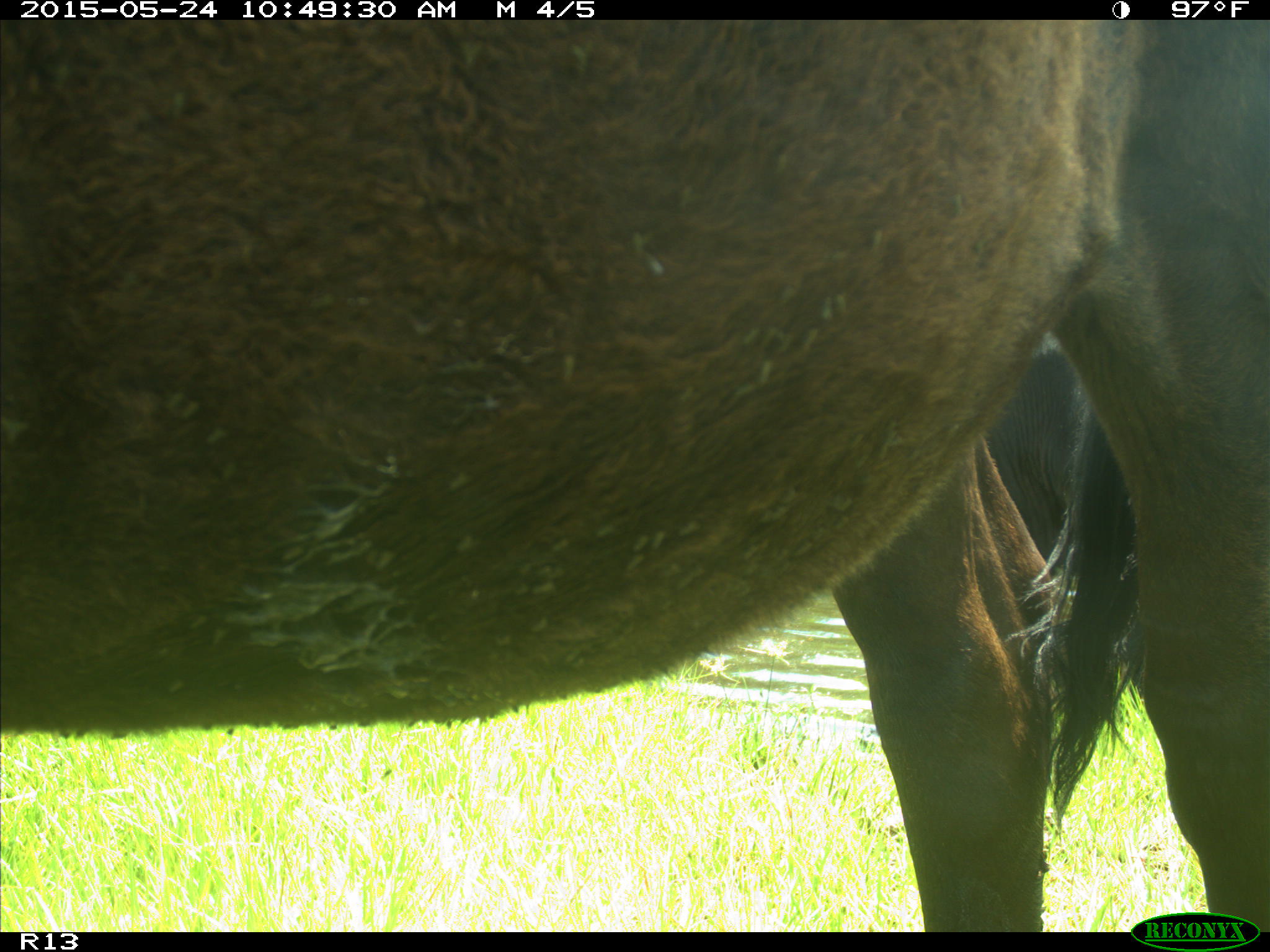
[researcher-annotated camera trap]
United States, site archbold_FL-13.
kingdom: Animalia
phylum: Chordata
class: Mammalia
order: Artiodactyla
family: Bovidae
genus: Bos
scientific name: Bos taurus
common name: domestic cow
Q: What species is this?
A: Bos taurus (domestic cow).